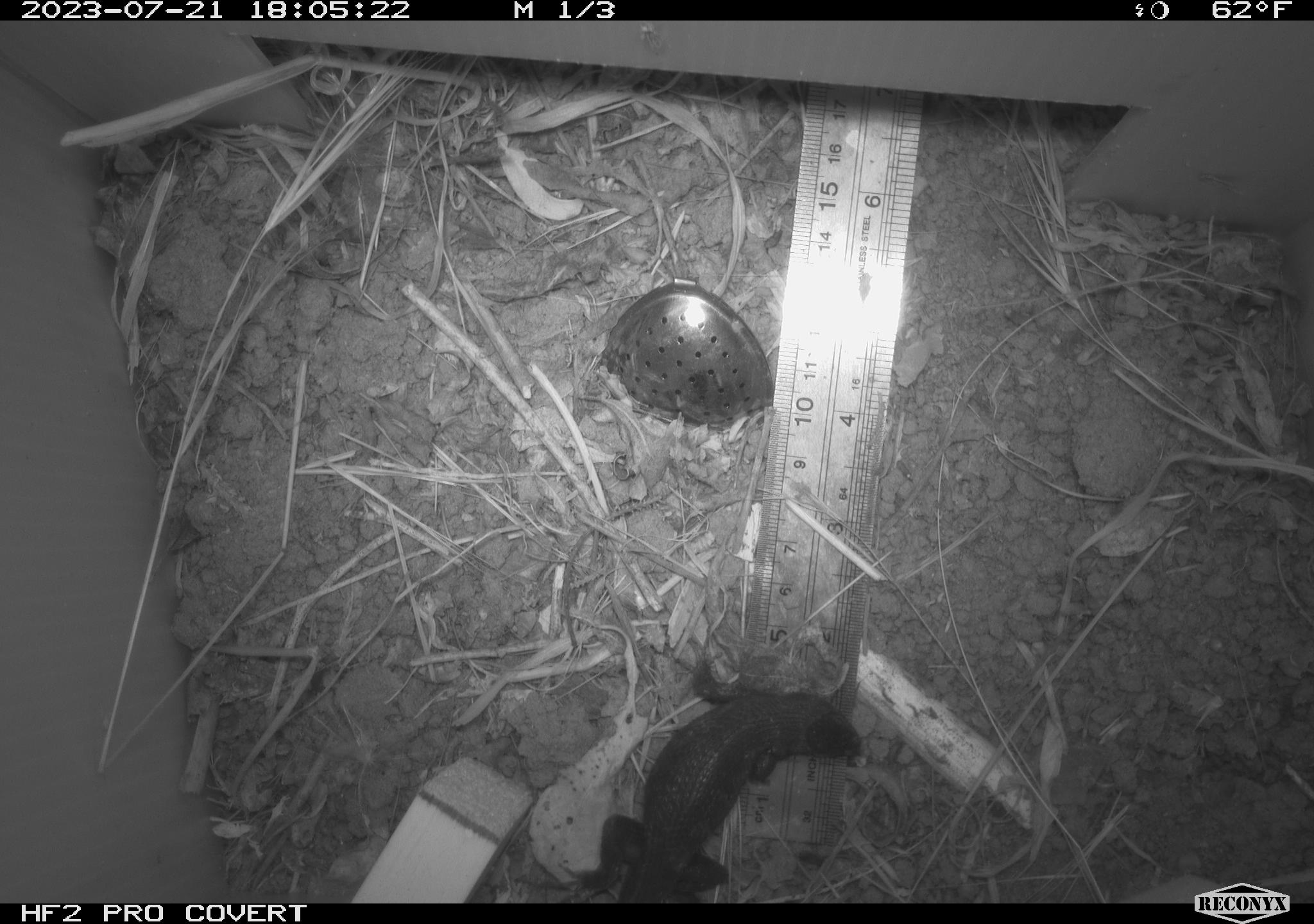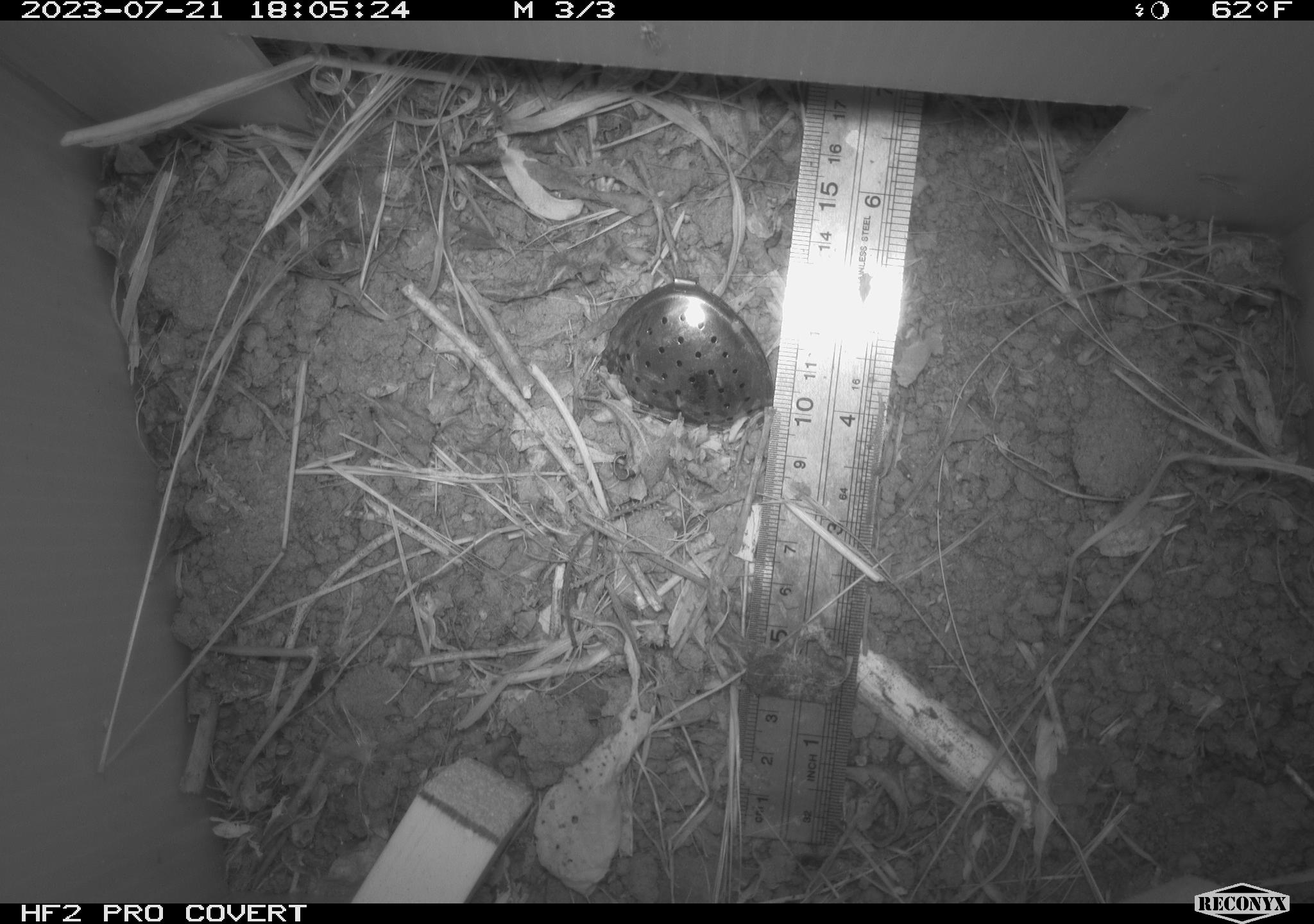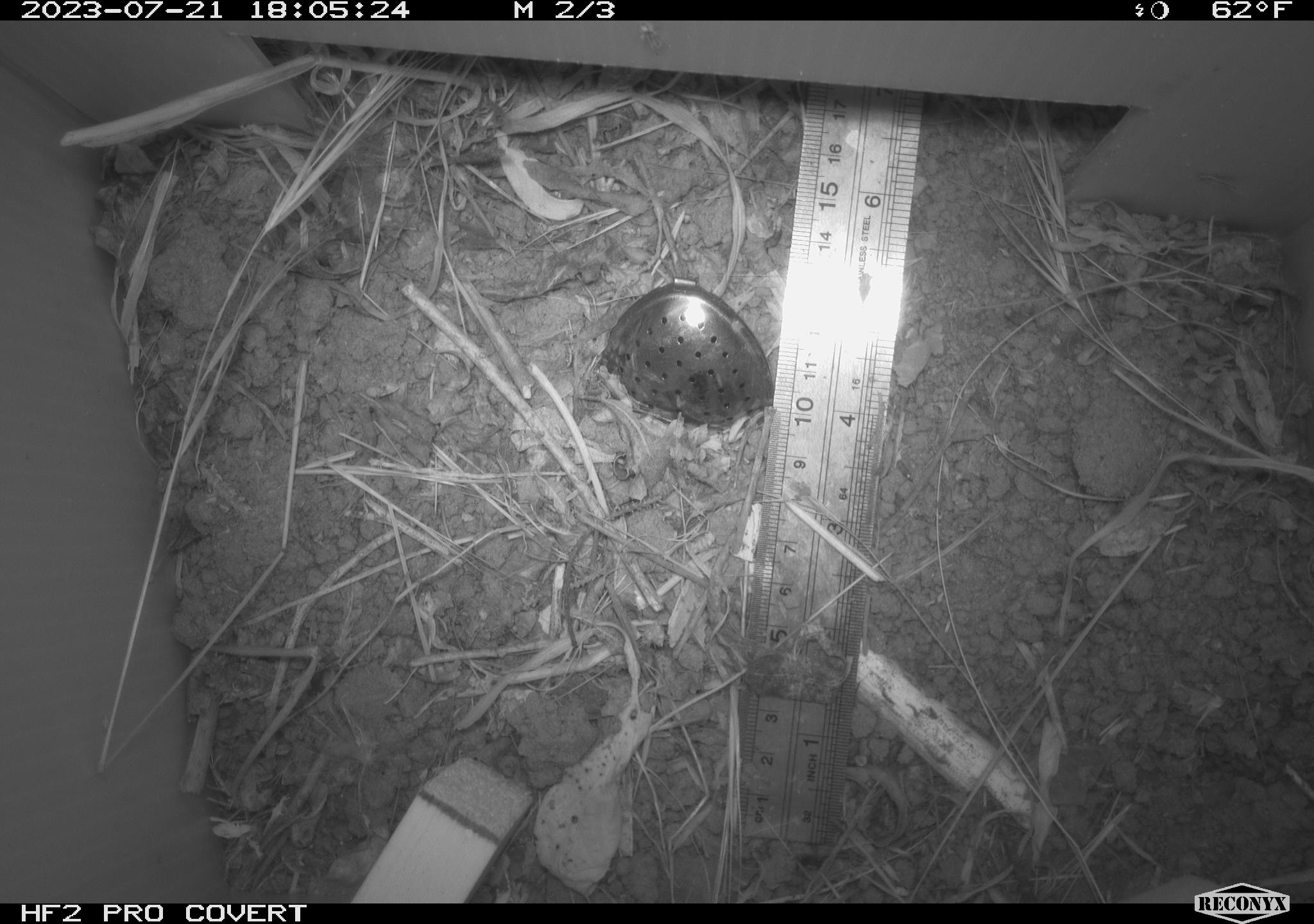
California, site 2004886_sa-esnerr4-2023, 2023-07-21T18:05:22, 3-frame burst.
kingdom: Animalia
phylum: Chordata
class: Reptilia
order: Squamata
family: Phrynosomatidae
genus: Sceloporus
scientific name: Sceloporus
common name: spiny lizards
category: sceloporus species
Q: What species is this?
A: Sceloporus species (spiny lizards) (Sceloporus).